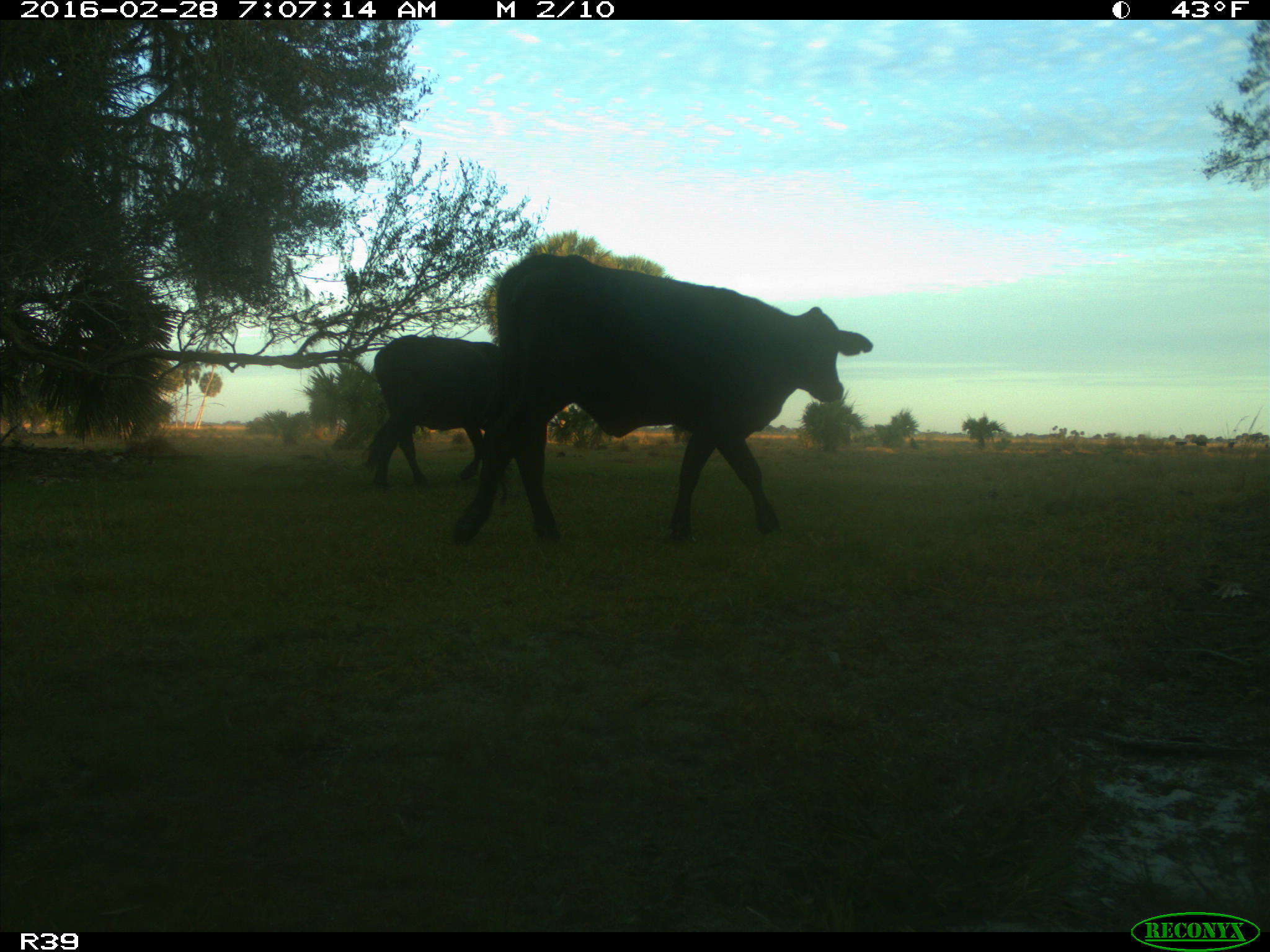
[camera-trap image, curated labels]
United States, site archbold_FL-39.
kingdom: Animalia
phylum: Chordata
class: Mammalia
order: Artiodactyla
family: Bovidae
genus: Bos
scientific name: Bos taurus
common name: domestic cow